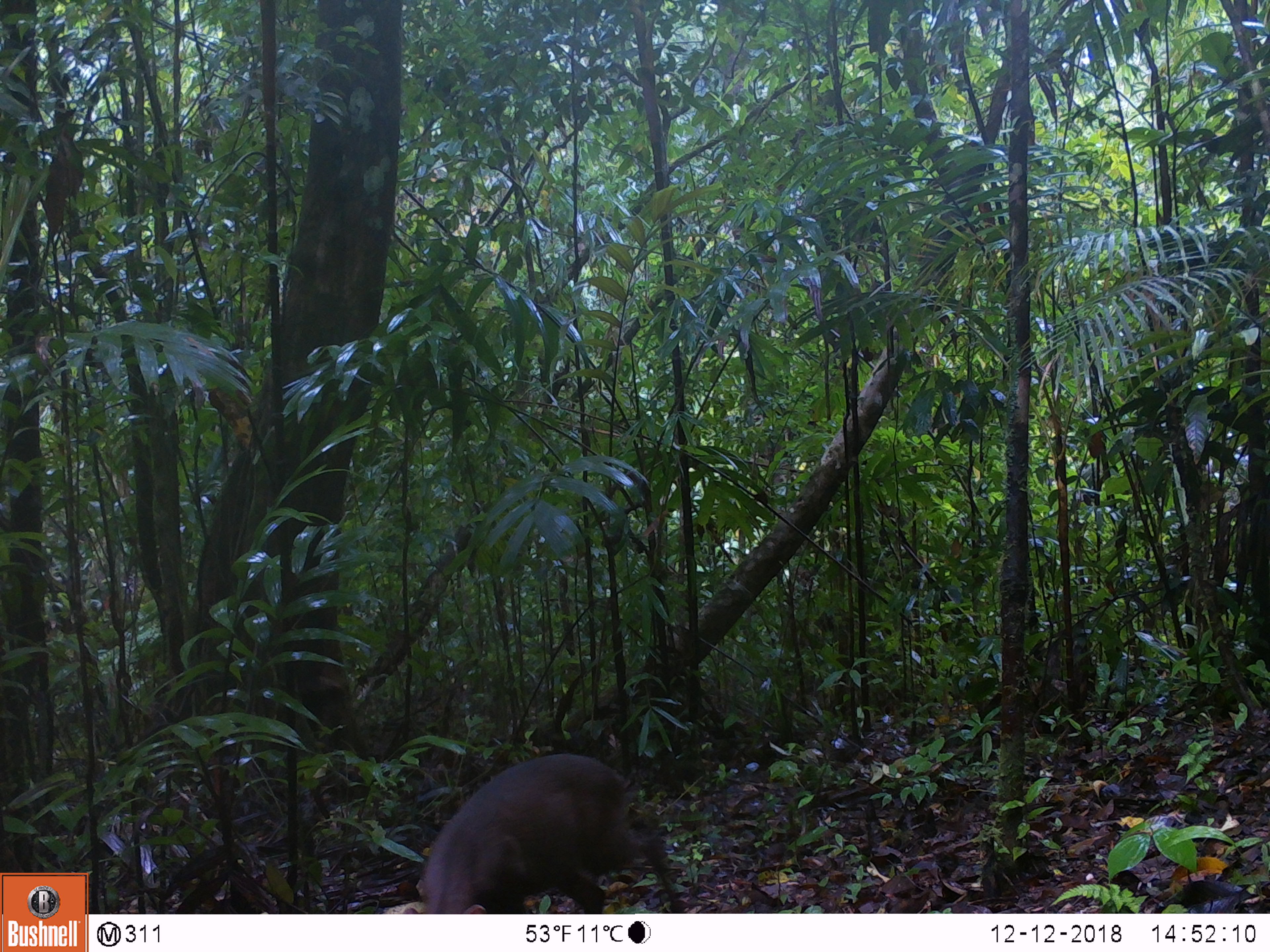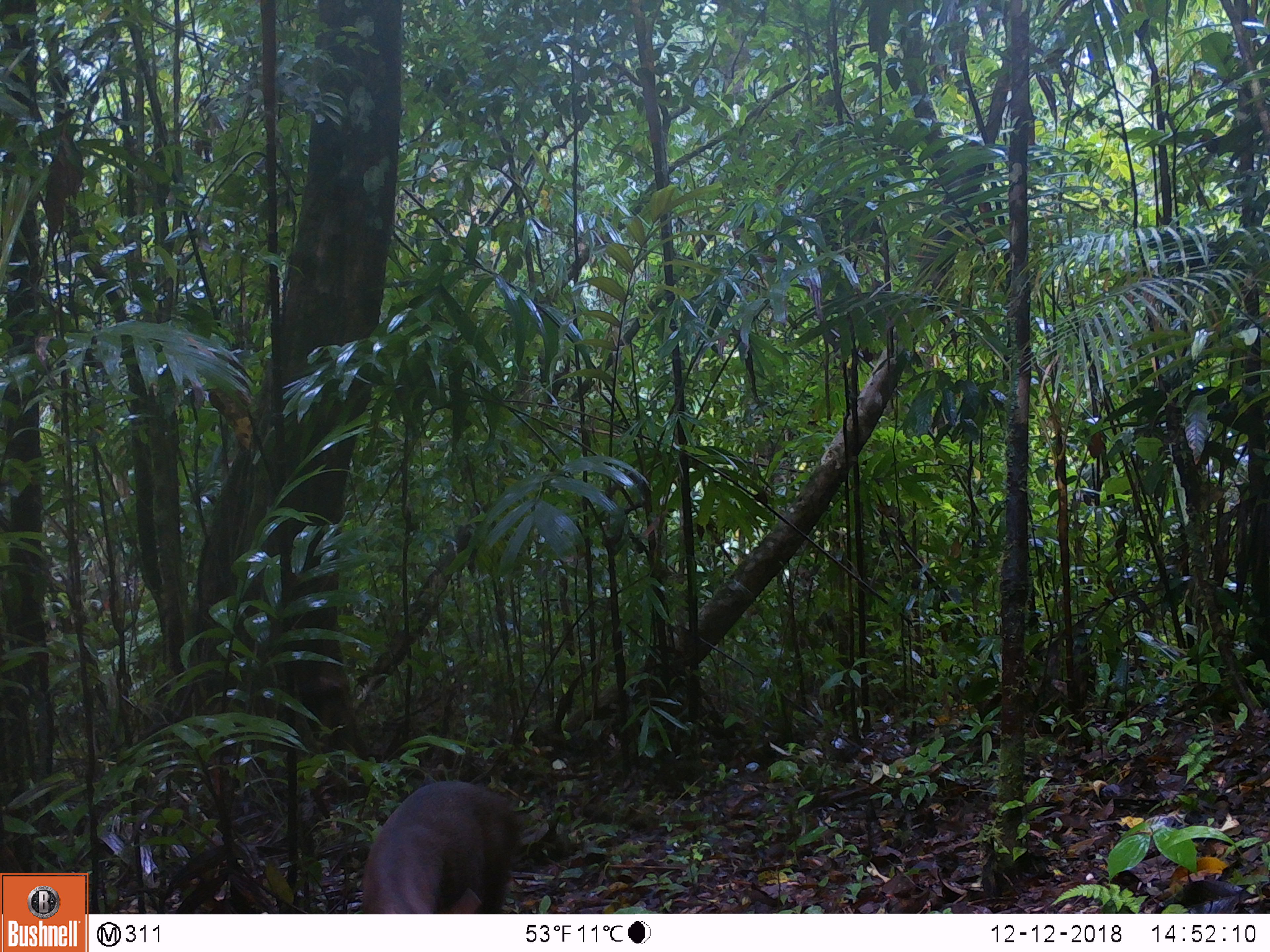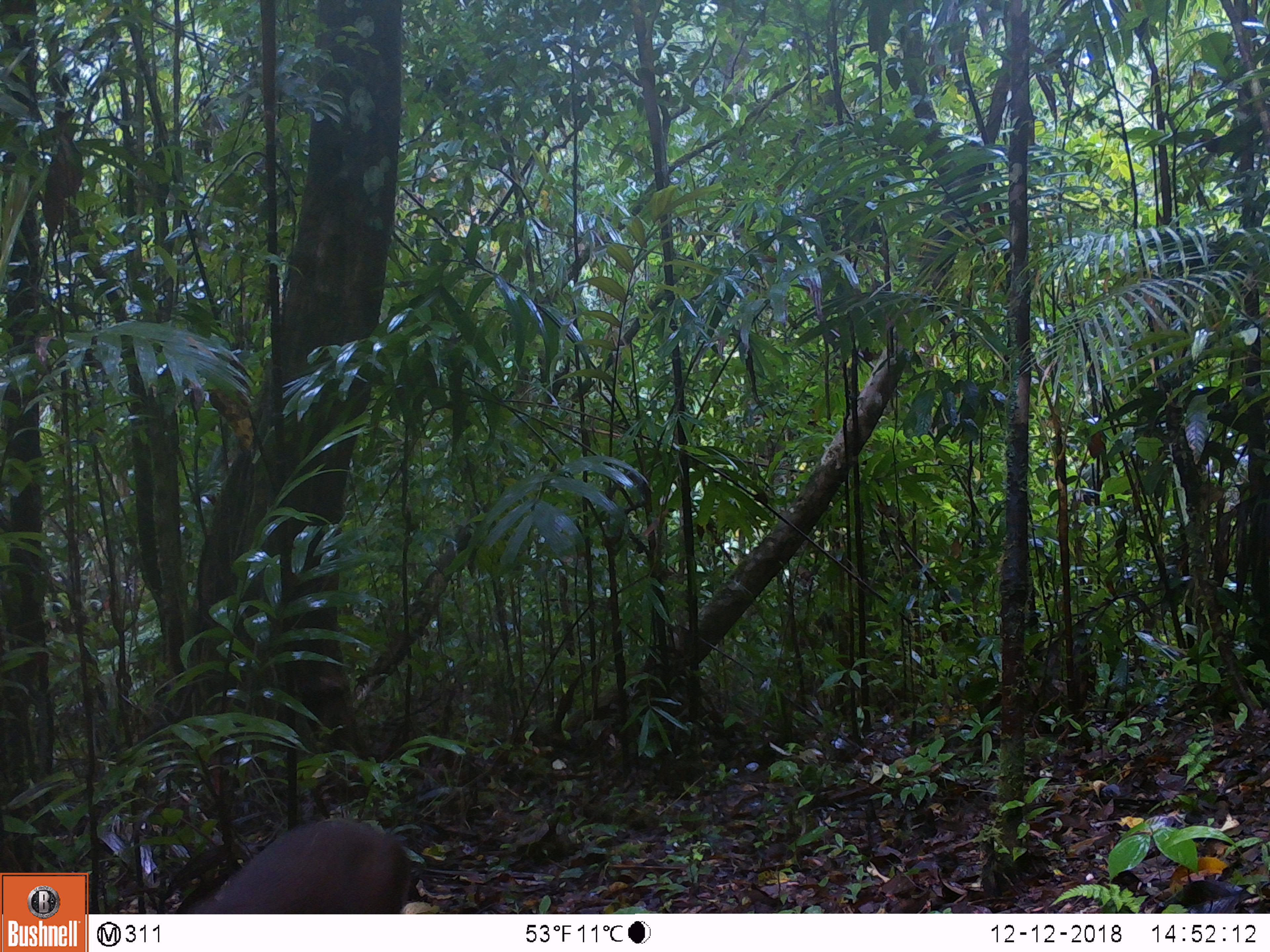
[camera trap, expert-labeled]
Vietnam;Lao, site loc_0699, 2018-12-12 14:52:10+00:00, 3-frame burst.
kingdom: Animalia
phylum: Chordata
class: Mammalia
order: Artiodactyla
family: Cervidae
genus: Muntiacus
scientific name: Muntiacus rooseveltorum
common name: roosevelt's muntjac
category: roosevelts muntjac group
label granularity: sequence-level